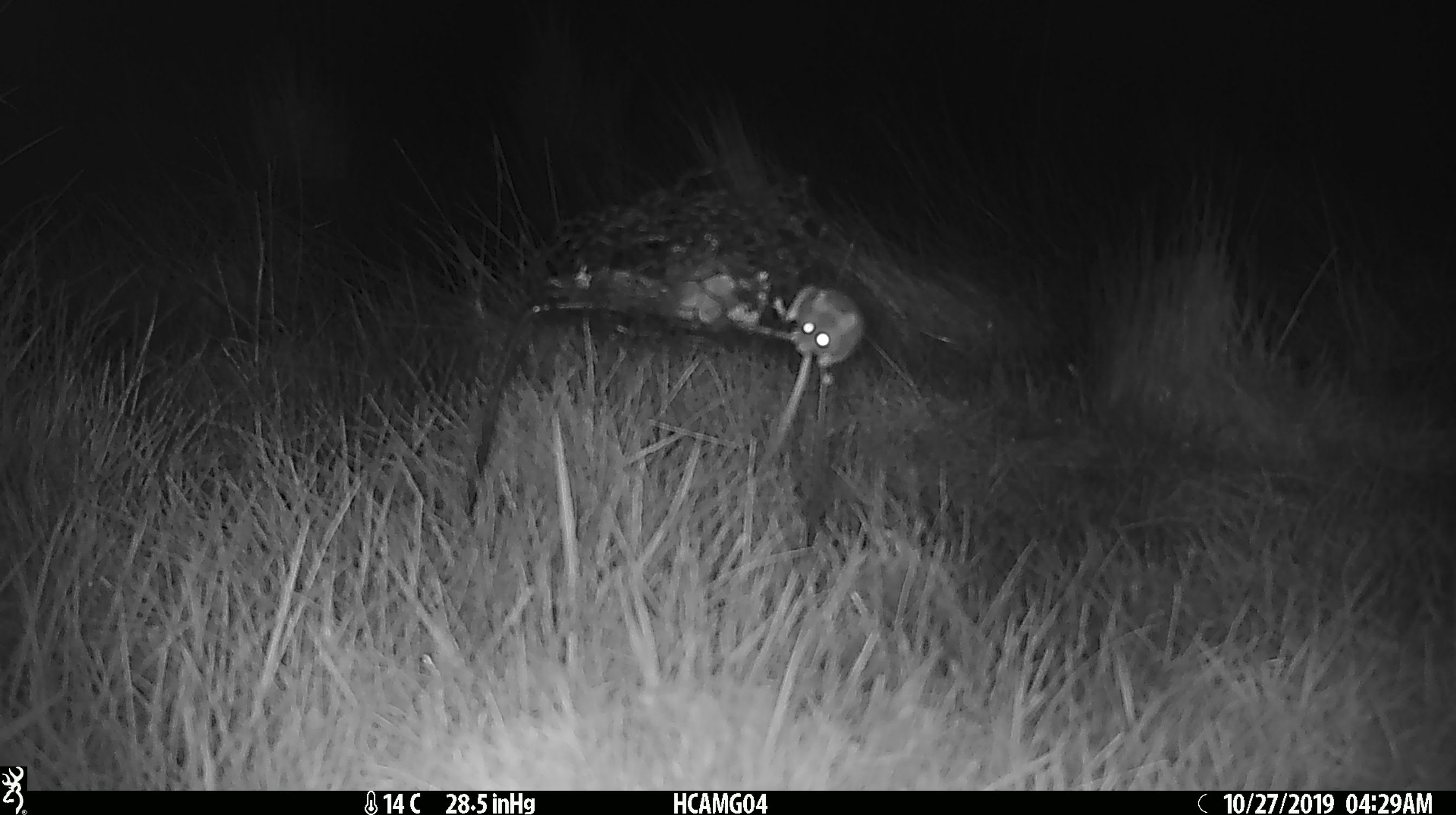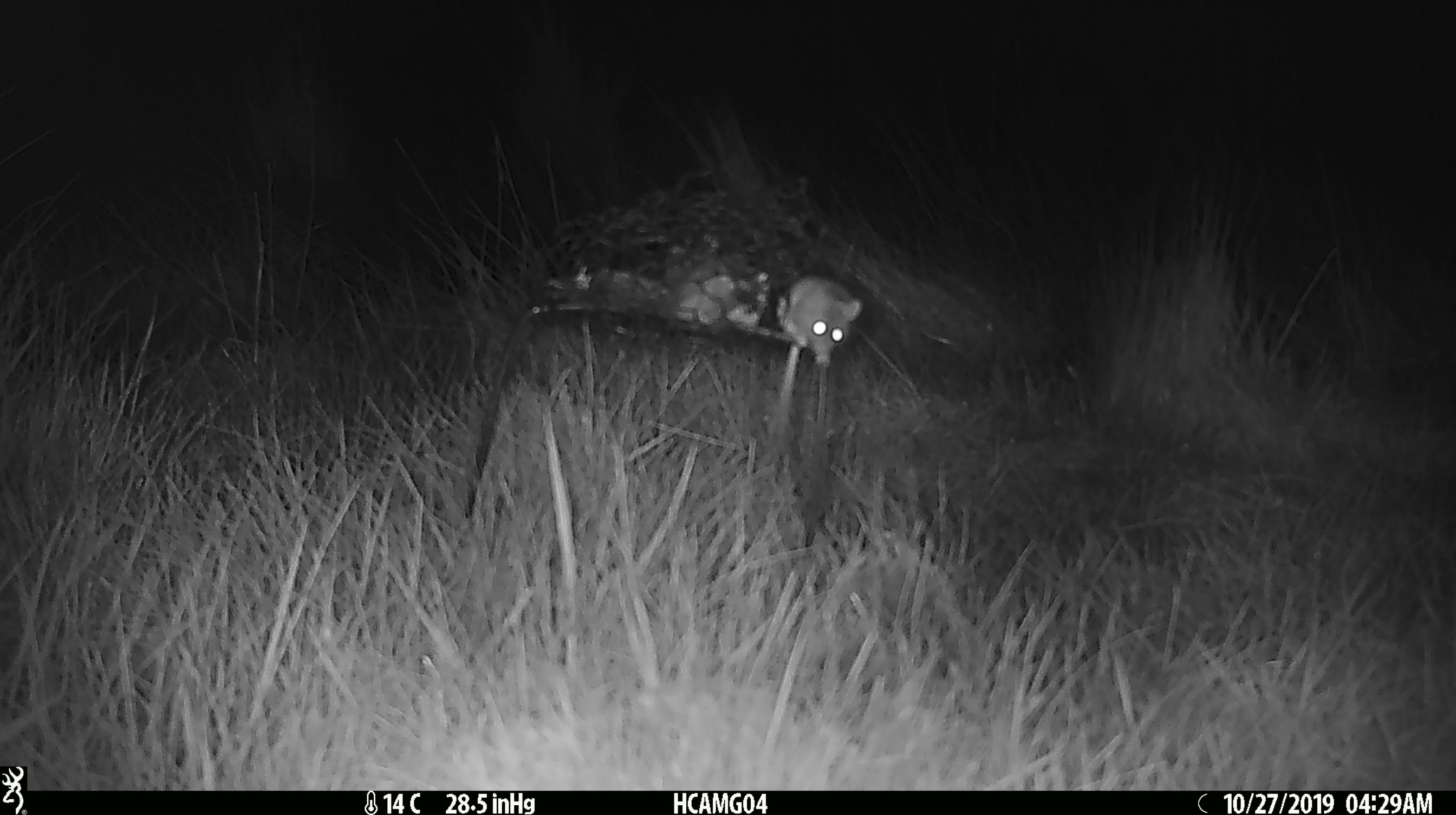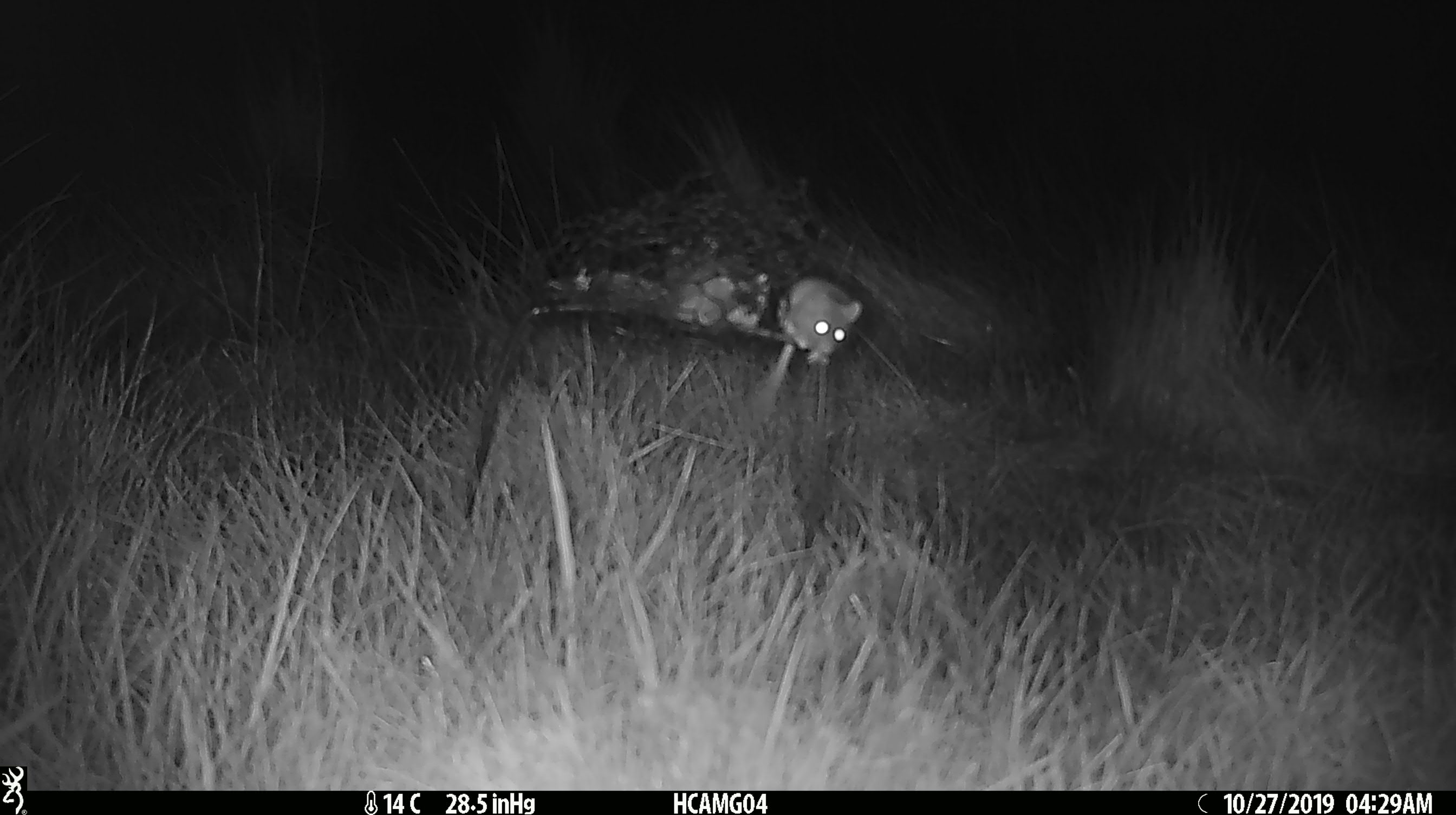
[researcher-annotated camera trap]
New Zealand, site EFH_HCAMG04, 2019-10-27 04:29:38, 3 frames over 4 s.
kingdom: Animalia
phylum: Chordata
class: Mammalia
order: Rodentia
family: Muridae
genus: Mus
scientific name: Mus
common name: mouse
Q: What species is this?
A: Mouse (Mus).